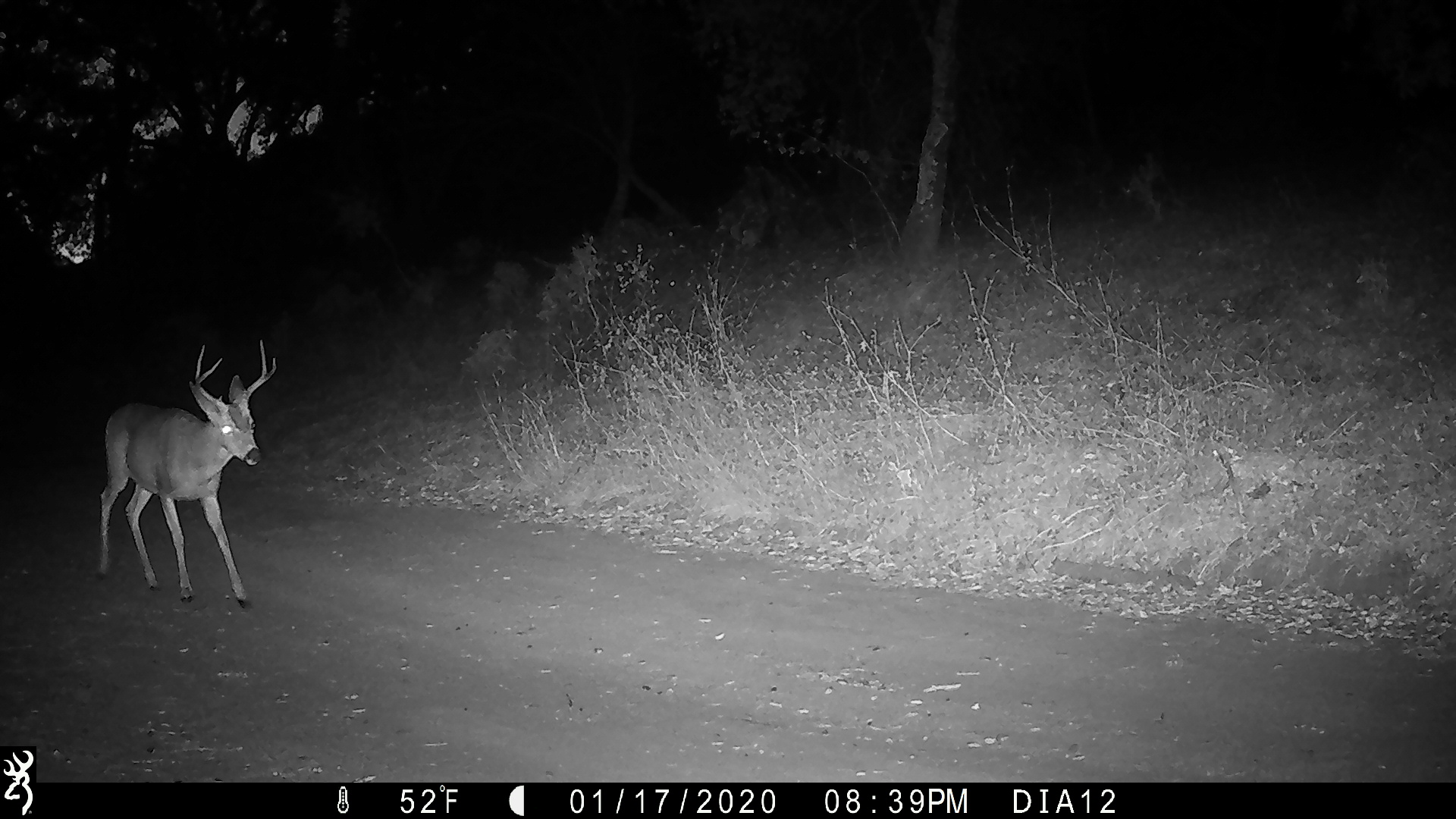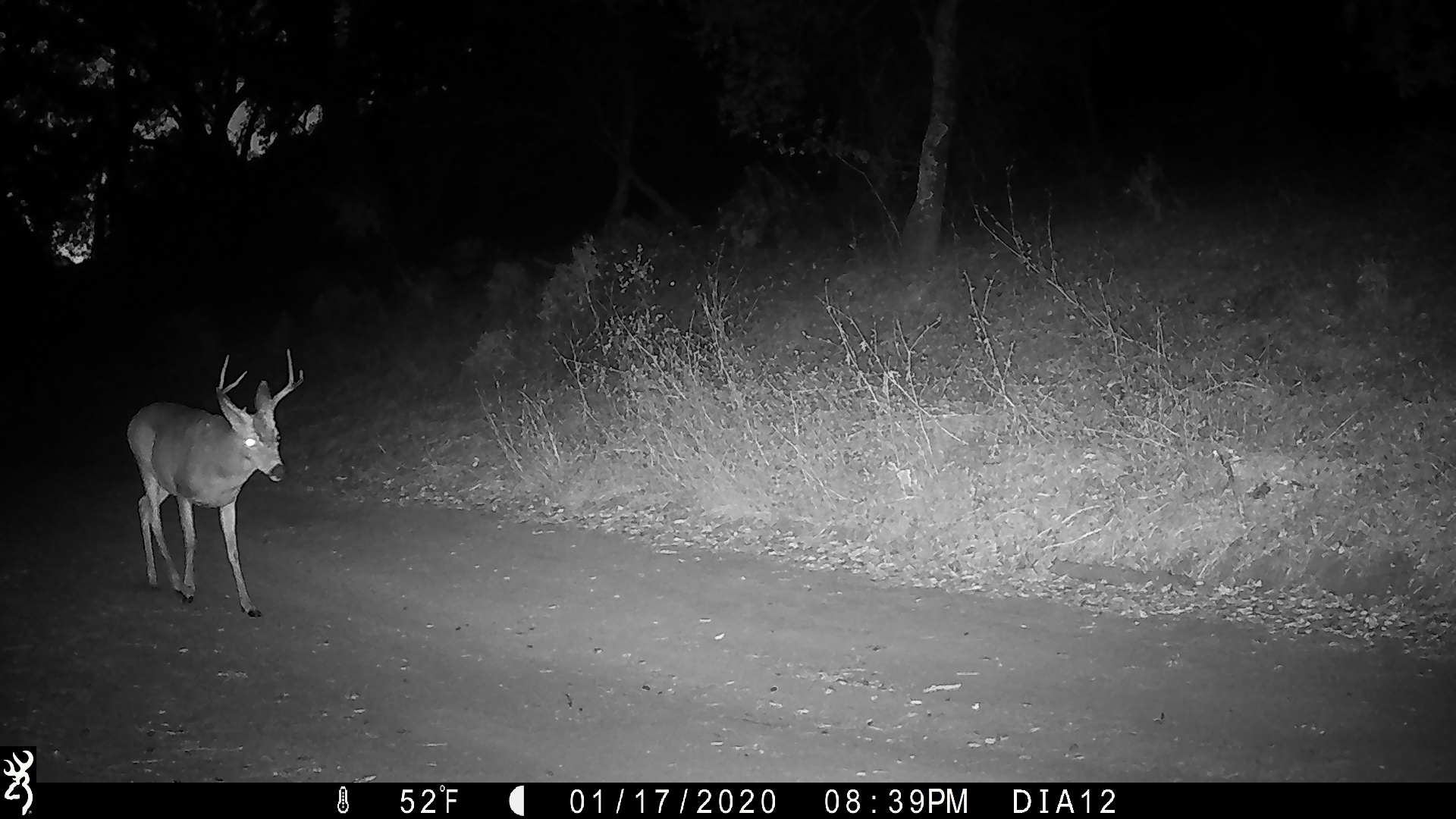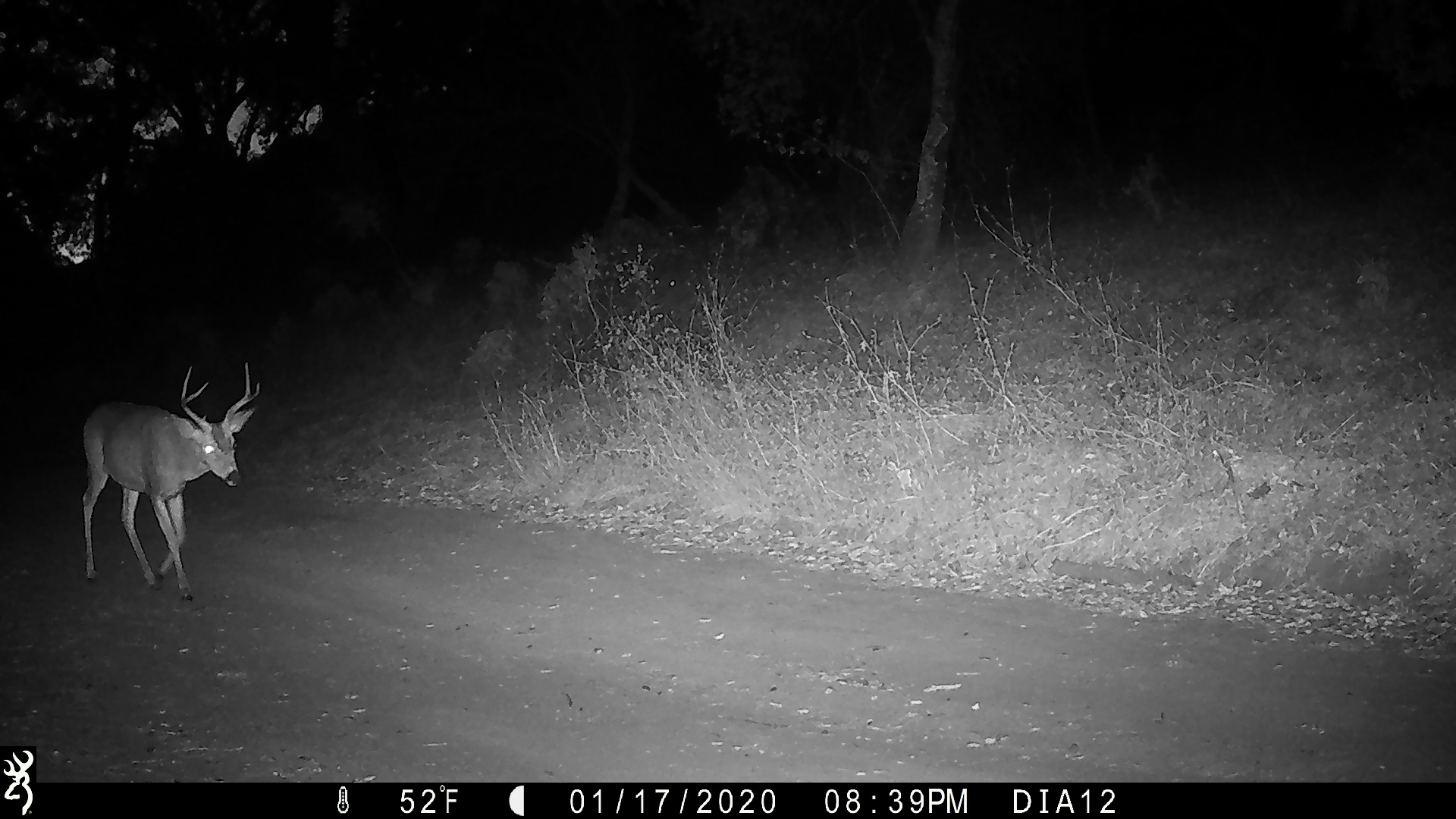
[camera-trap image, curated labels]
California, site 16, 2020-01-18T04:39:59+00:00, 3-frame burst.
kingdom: Animalia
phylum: Chordata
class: Mammalia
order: Artiodactyla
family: Cervidae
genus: Odocoileus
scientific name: Odocoileus hemionus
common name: mule deer